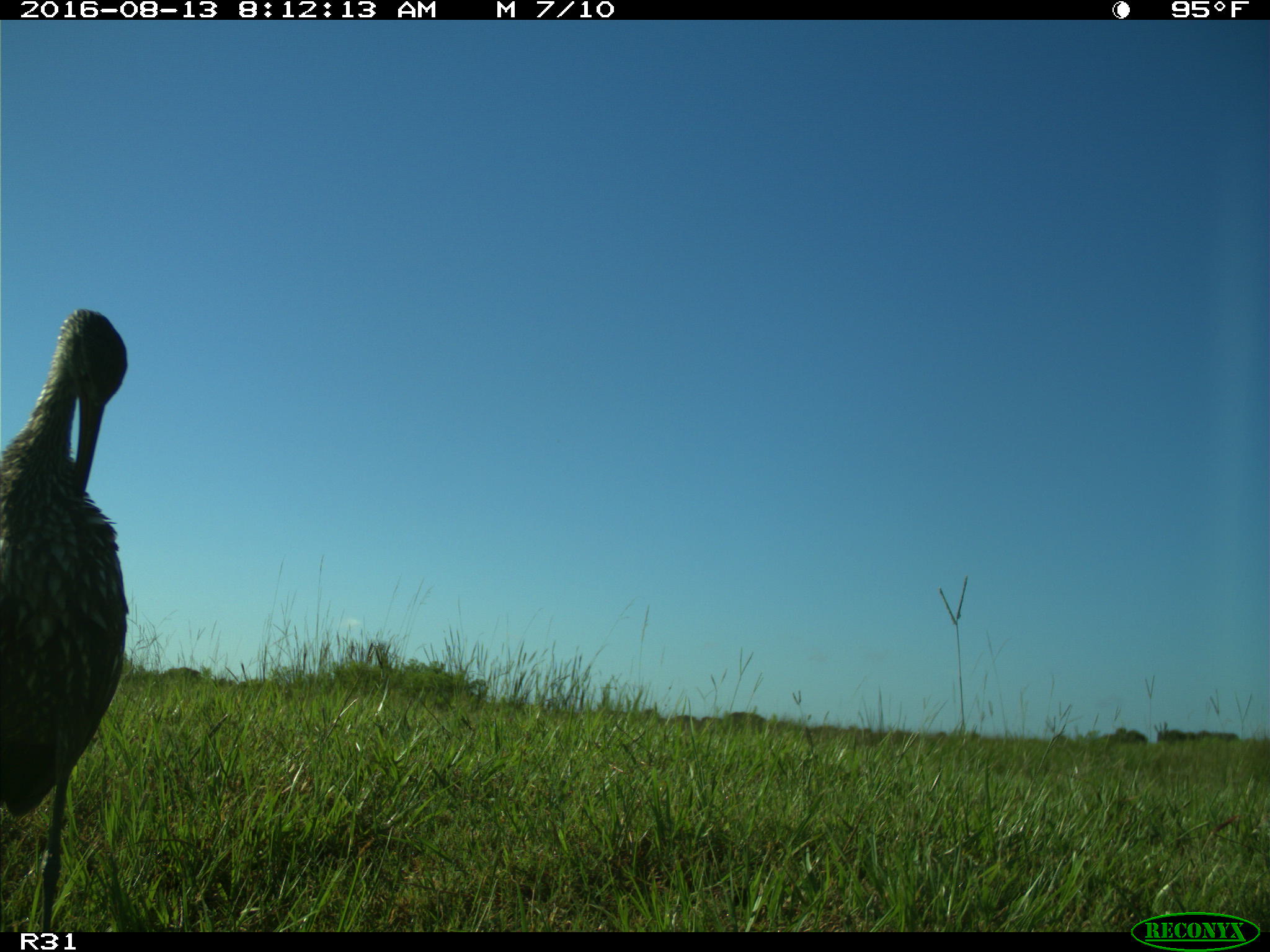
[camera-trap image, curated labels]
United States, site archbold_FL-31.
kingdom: Animalia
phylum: Chordata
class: Aves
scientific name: Aves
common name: birds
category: unidentified bird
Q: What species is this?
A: Unidentified bird (birds) (Aves).